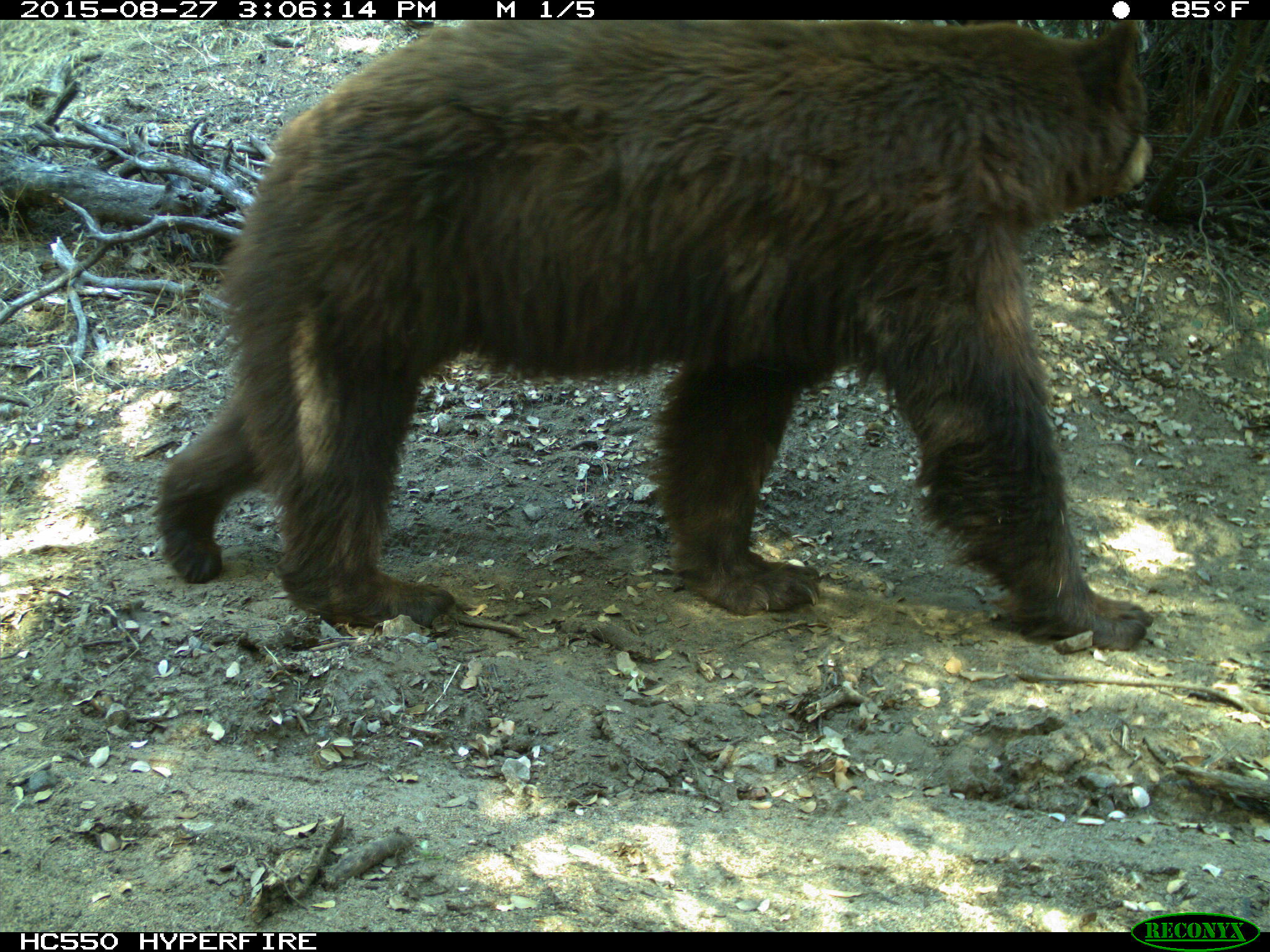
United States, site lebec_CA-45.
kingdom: Animalia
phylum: Chordata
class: Mammalia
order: Carnivora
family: Ursidae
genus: Ursus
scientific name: Ursus americanus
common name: american black bear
Ursus americanus (american black bear).